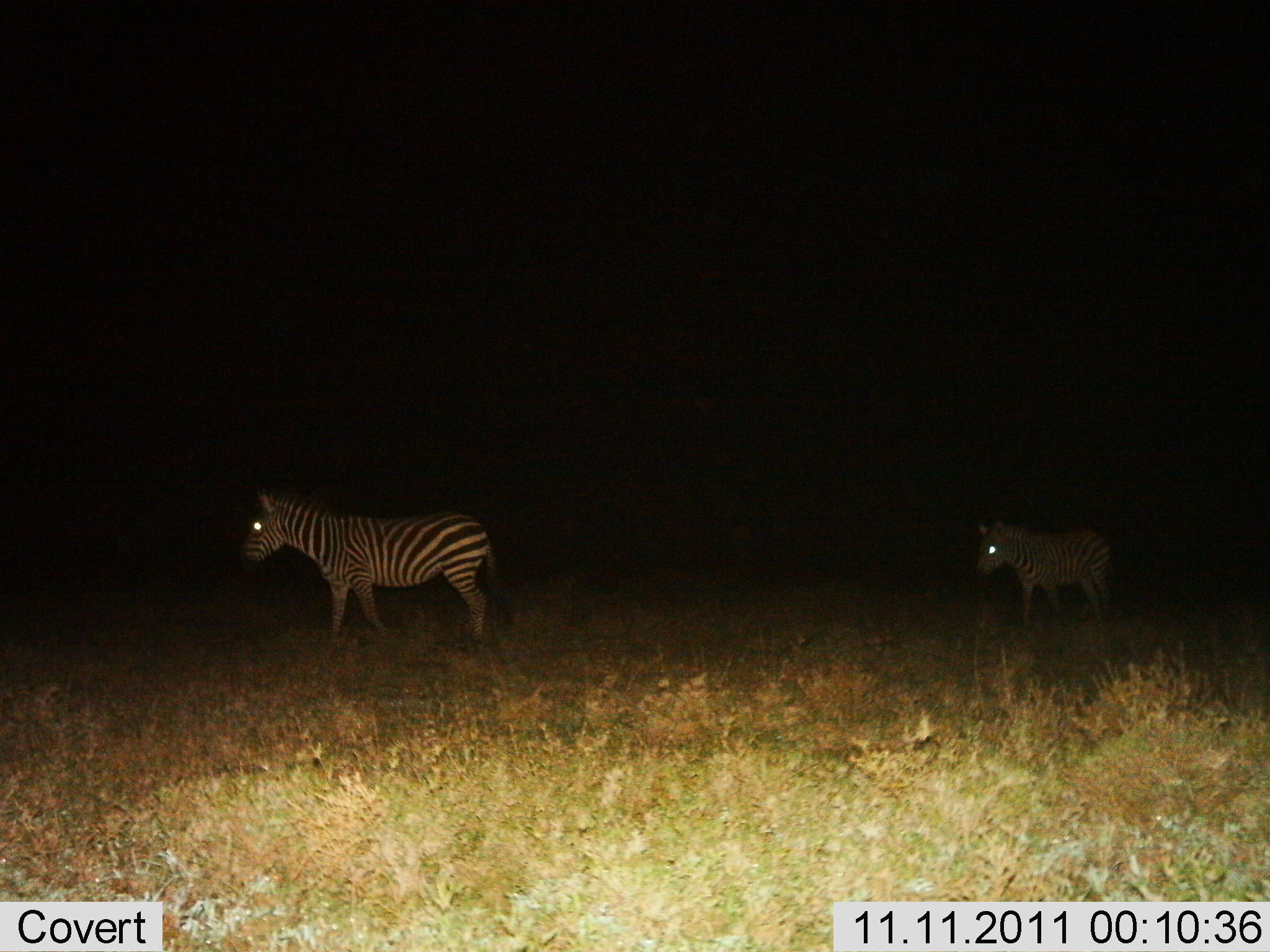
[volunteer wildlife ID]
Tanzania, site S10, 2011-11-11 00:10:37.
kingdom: Animalia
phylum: Chordata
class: Mammalia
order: Perissodactyla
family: Equidae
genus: Equus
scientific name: Equus quagga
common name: plains zebra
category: zebra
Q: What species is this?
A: Zebra (plains zebra) (Equus quagga).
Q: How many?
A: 2.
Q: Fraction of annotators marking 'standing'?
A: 21%.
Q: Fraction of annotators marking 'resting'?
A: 0%.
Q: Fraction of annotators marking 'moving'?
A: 79%.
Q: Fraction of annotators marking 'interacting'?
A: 0%.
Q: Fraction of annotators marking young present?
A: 14%.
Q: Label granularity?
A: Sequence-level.